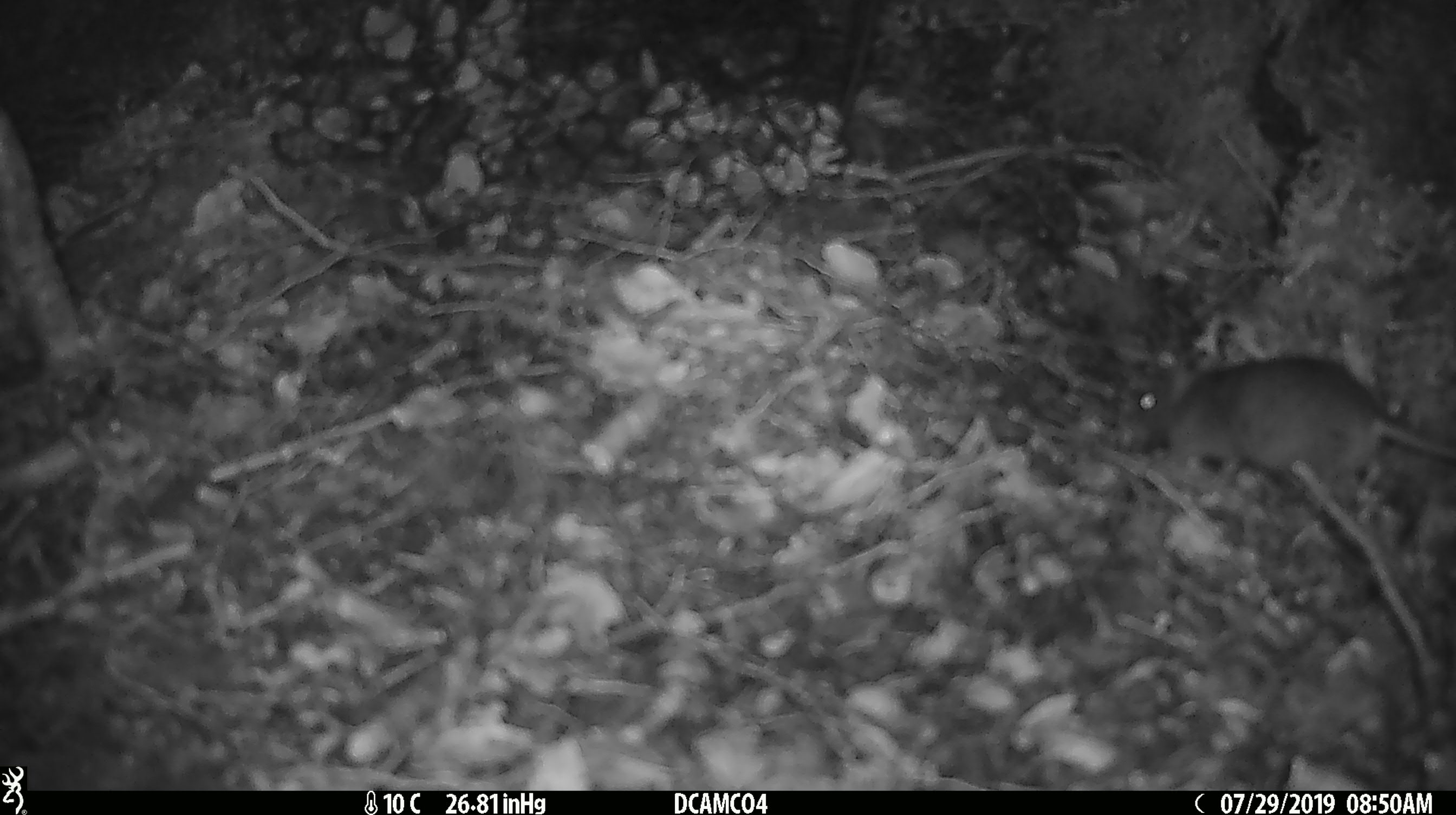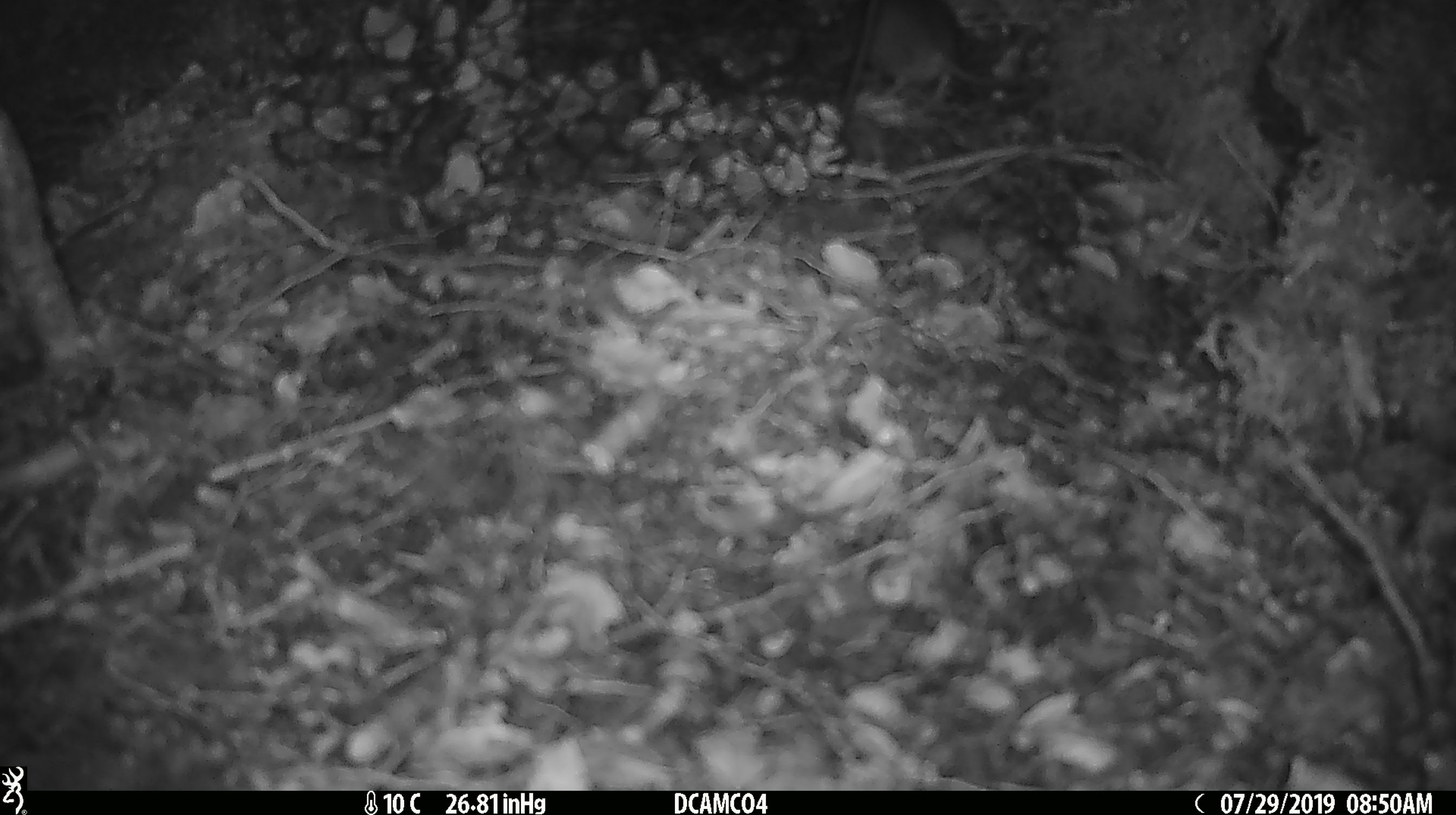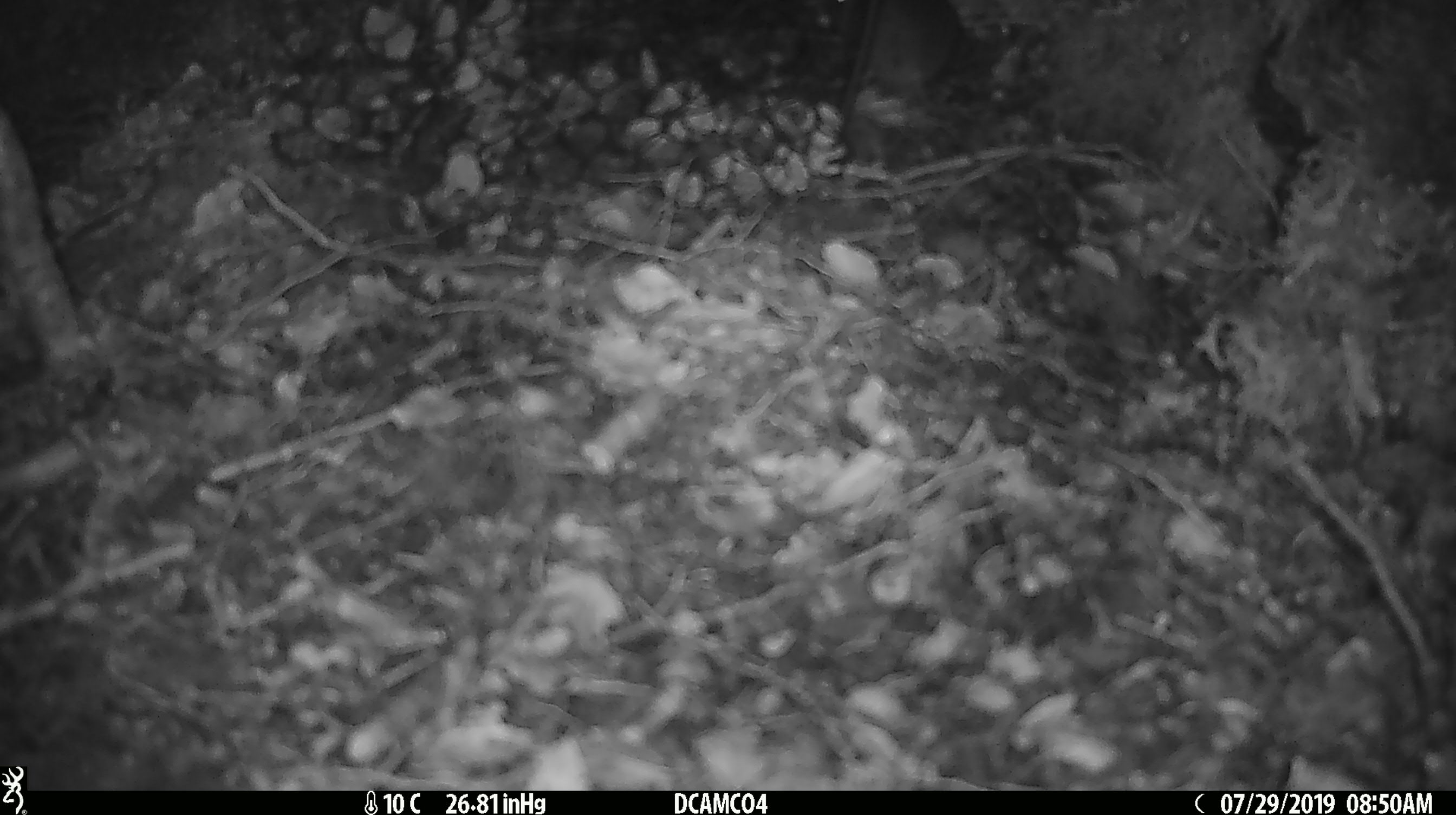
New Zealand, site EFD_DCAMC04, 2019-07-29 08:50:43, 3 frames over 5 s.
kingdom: Animalia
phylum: Chordata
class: Mammalia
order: Rodentia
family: Muridae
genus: Mus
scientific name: Mus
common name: mouse